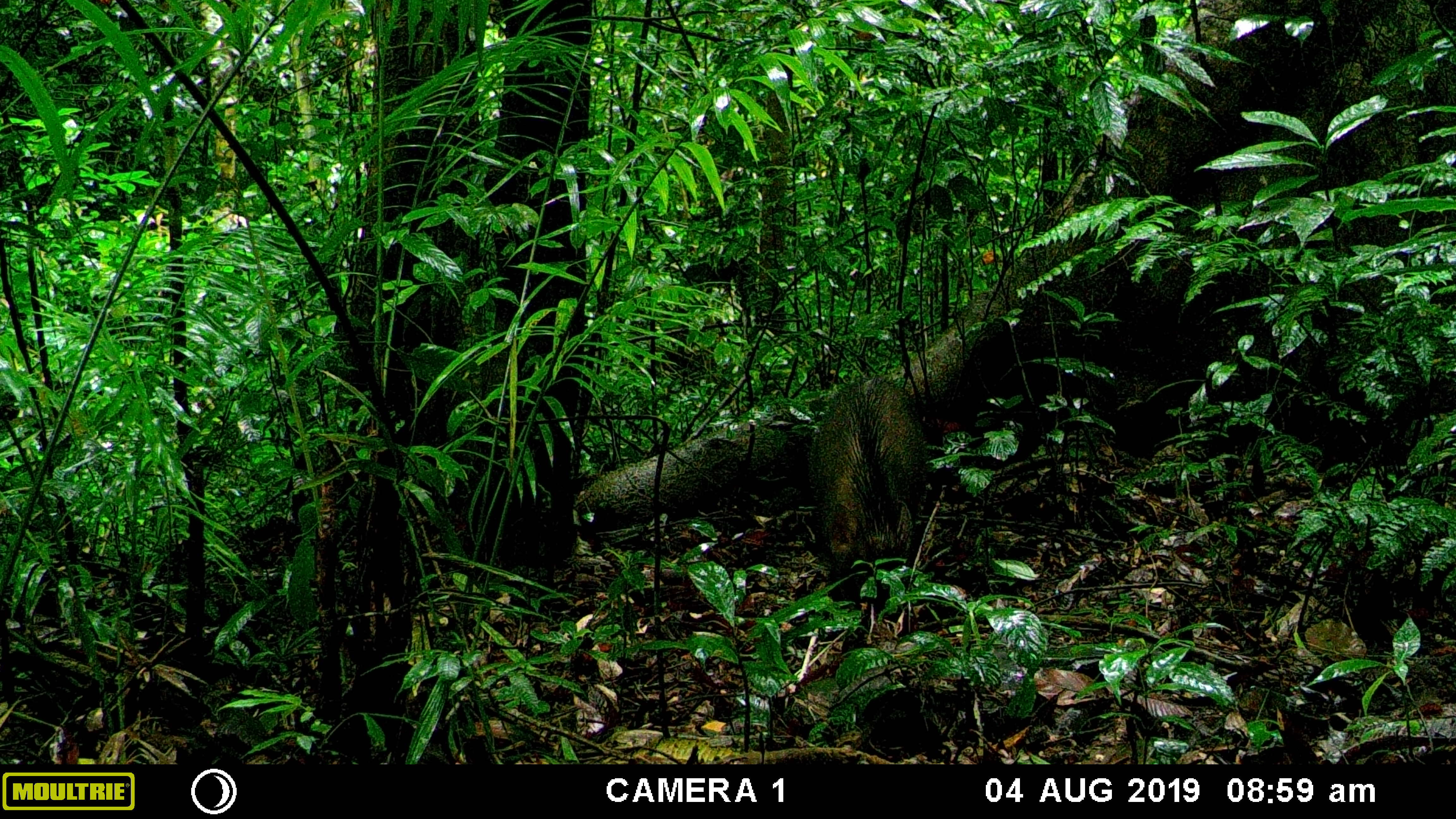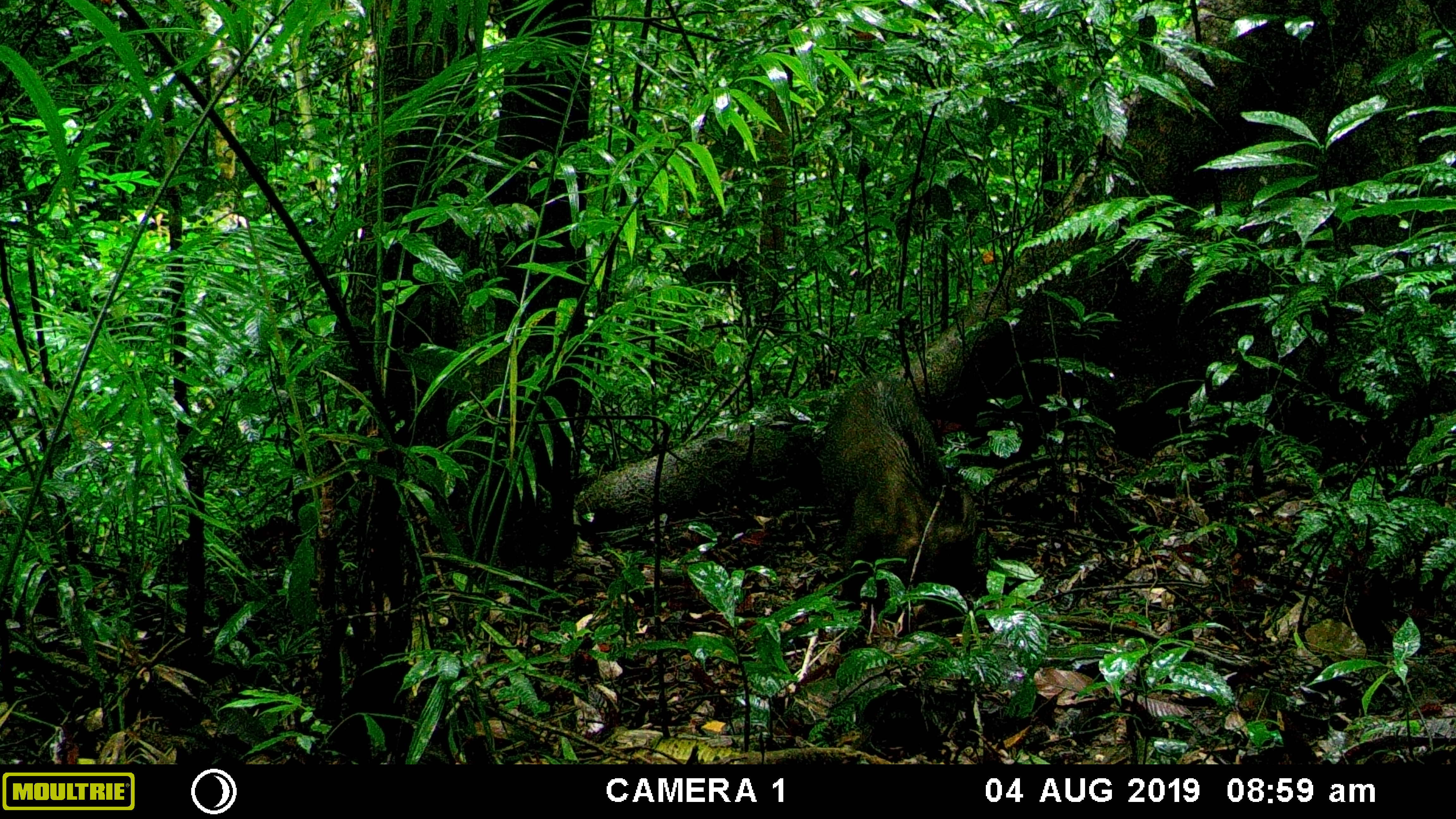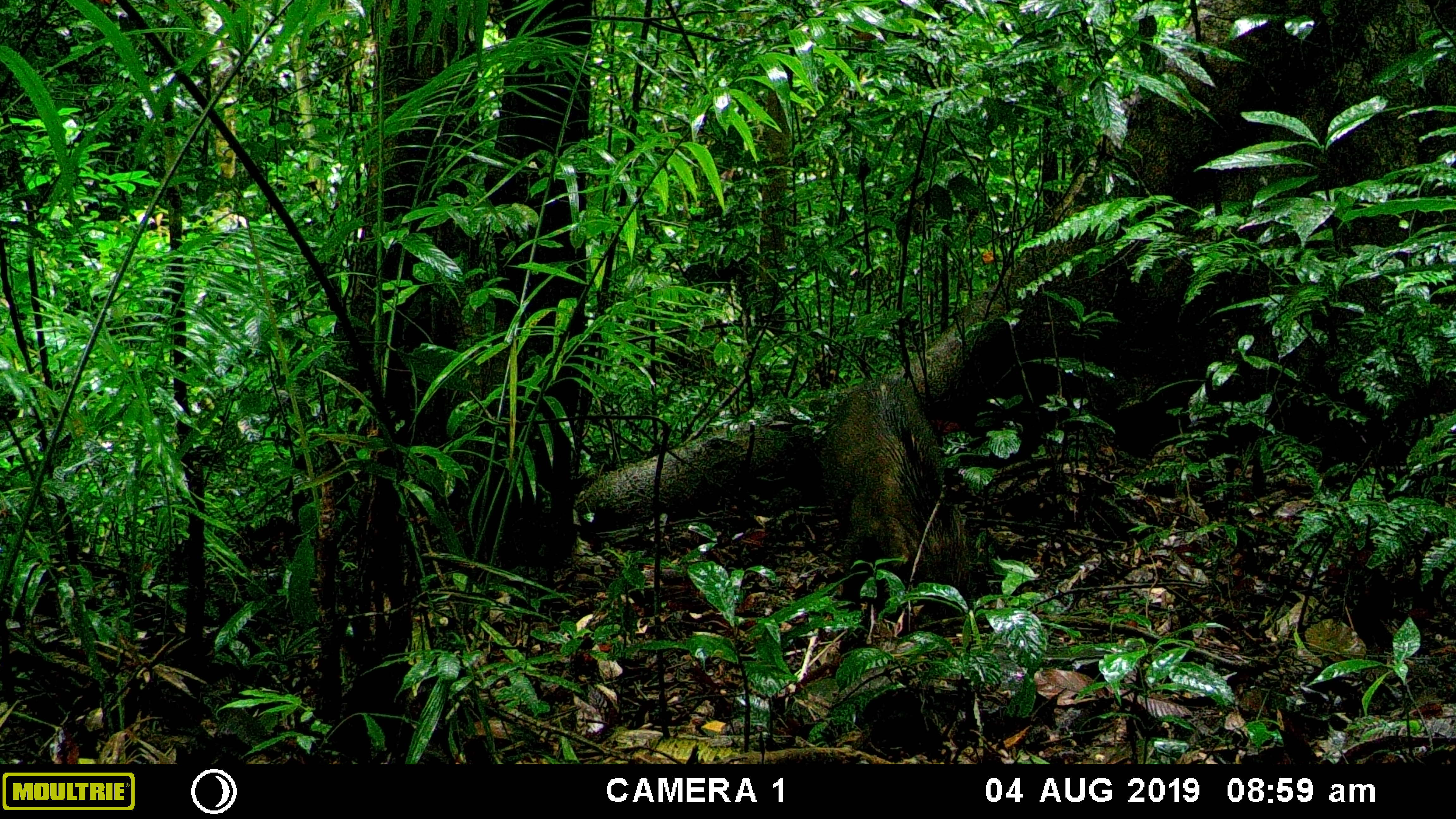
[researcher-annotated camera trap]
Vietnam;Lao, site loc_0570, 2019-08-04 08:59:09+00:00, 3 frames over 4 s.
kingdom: Animalia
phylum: Chordata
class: Mammalia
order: Artiodactyla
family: Suidae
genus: Sus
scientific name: Sus scrofa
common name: eurasian wild pig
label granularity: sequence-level